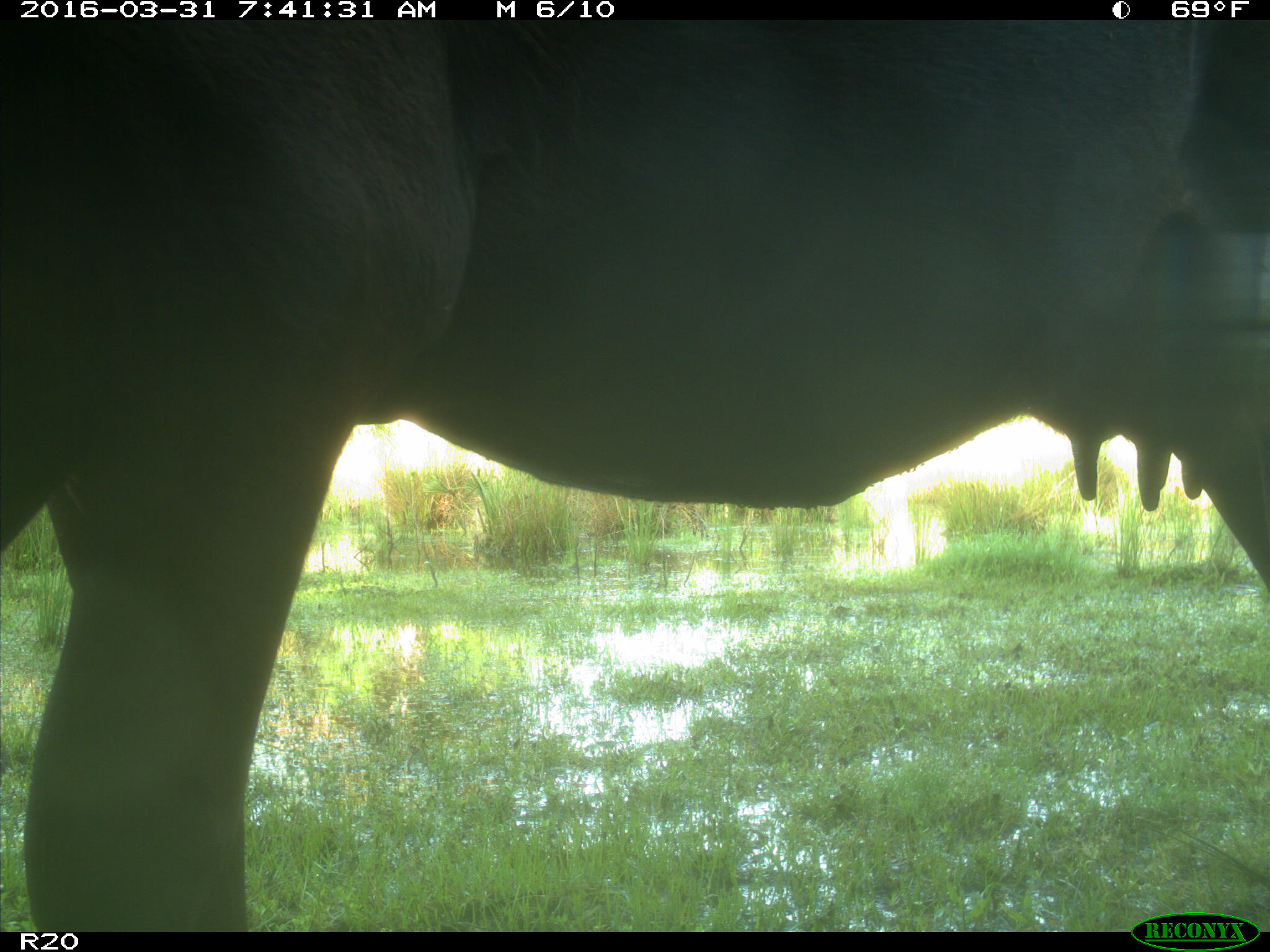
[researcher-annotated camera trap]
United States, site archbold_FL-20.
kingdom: Animalia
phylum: Chordata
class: Mammalia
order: Artiodactyla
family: Bovidae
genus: Bos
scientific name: Bos taurus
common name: domestic cow